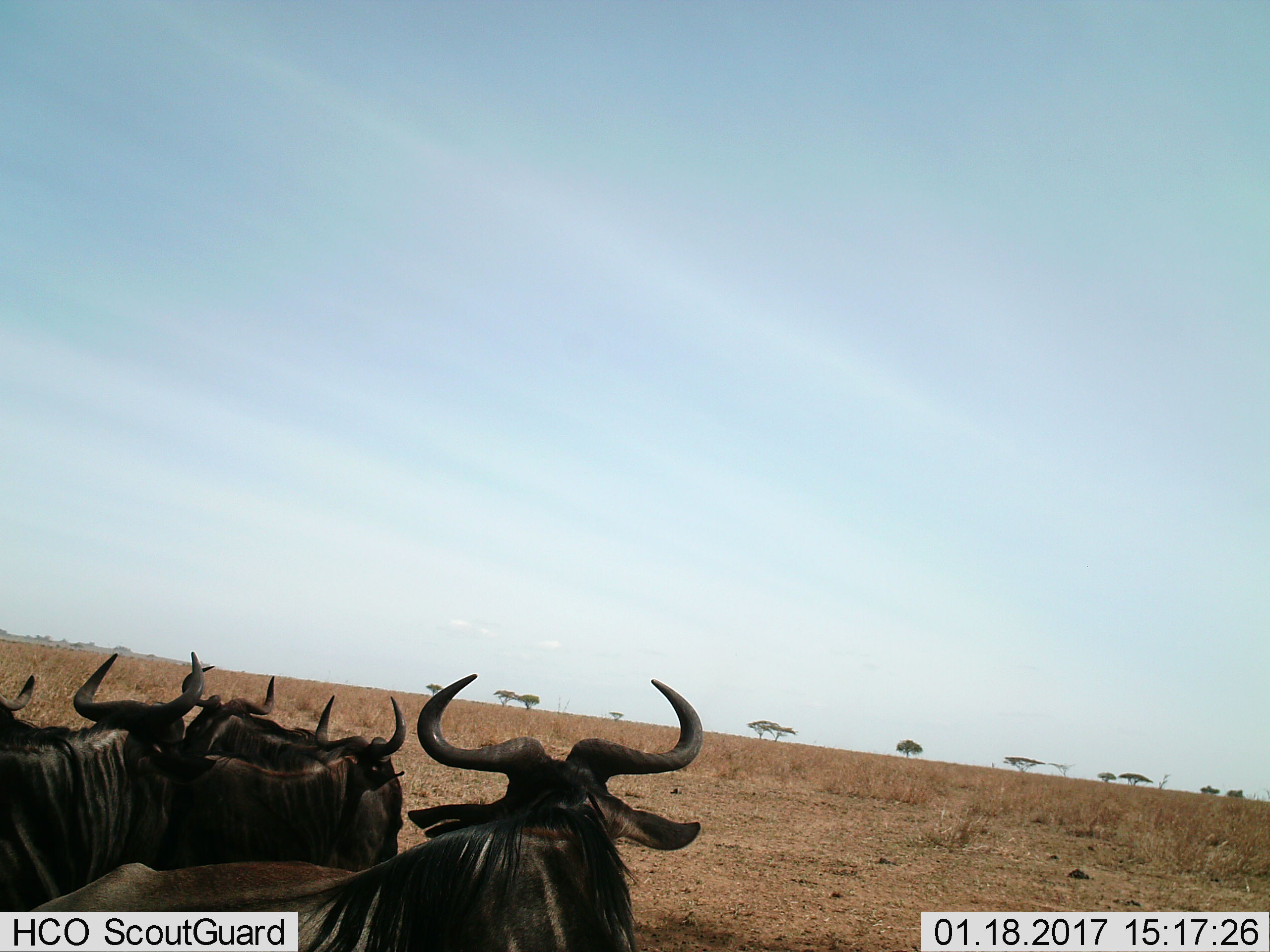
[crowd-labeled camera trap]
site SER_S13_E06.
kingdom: Animalia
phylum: Chordata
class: Mammalia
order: Artiodactyla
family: Bovidae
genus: Connochaetes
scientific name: Connochaetes taurinus taurinus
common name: blue wildebeest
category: wildebeestblue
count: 5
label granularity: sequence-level